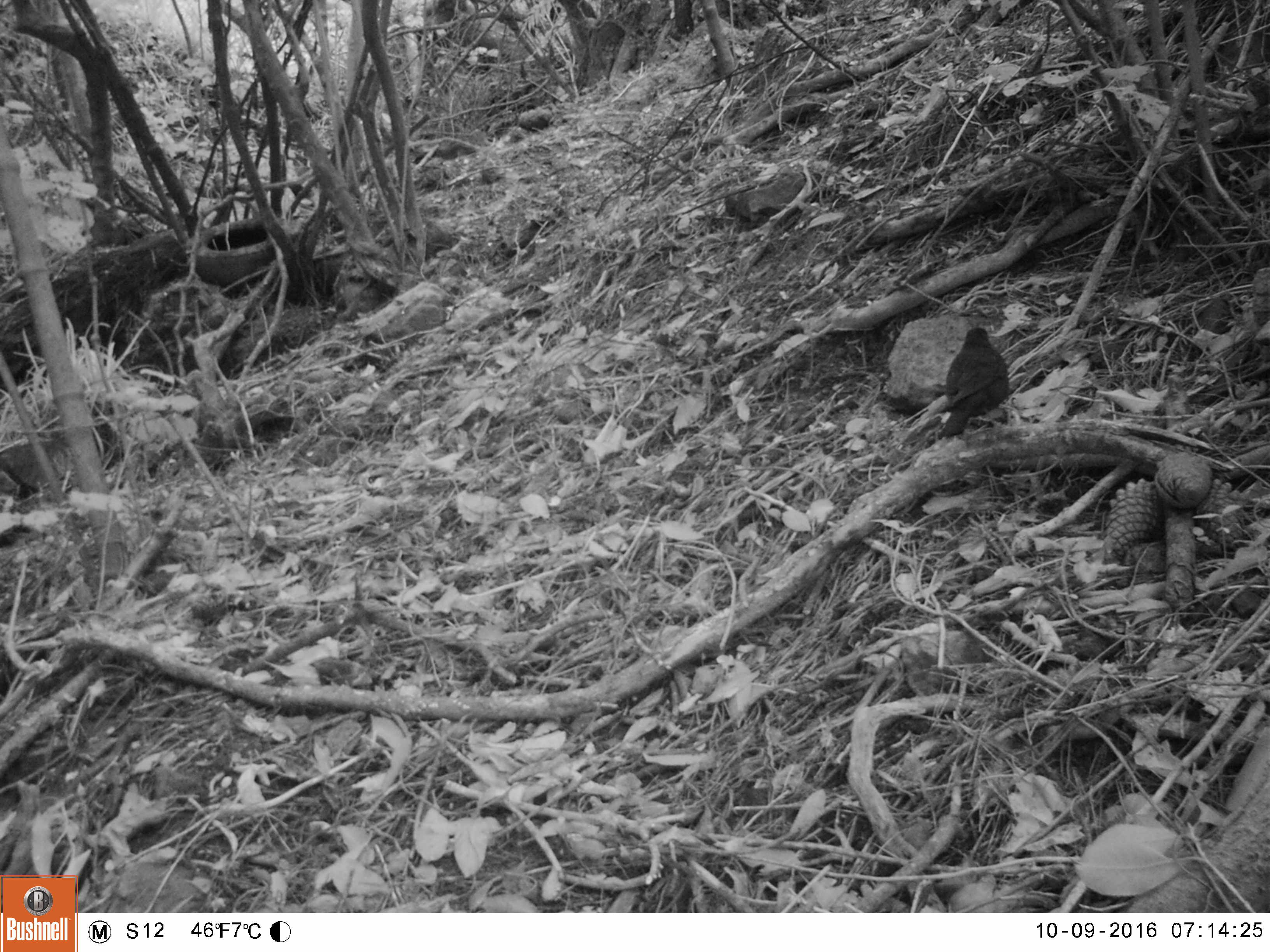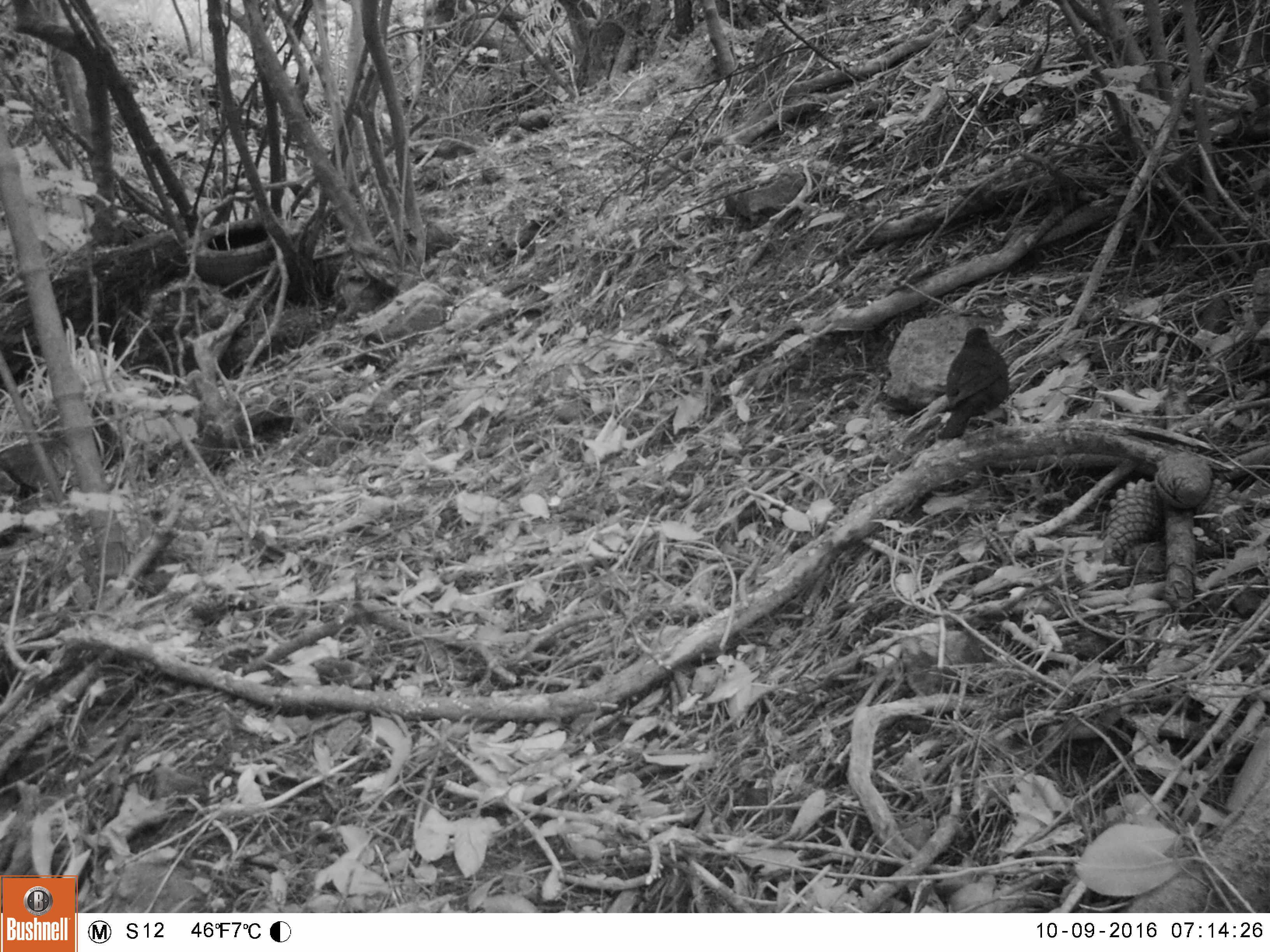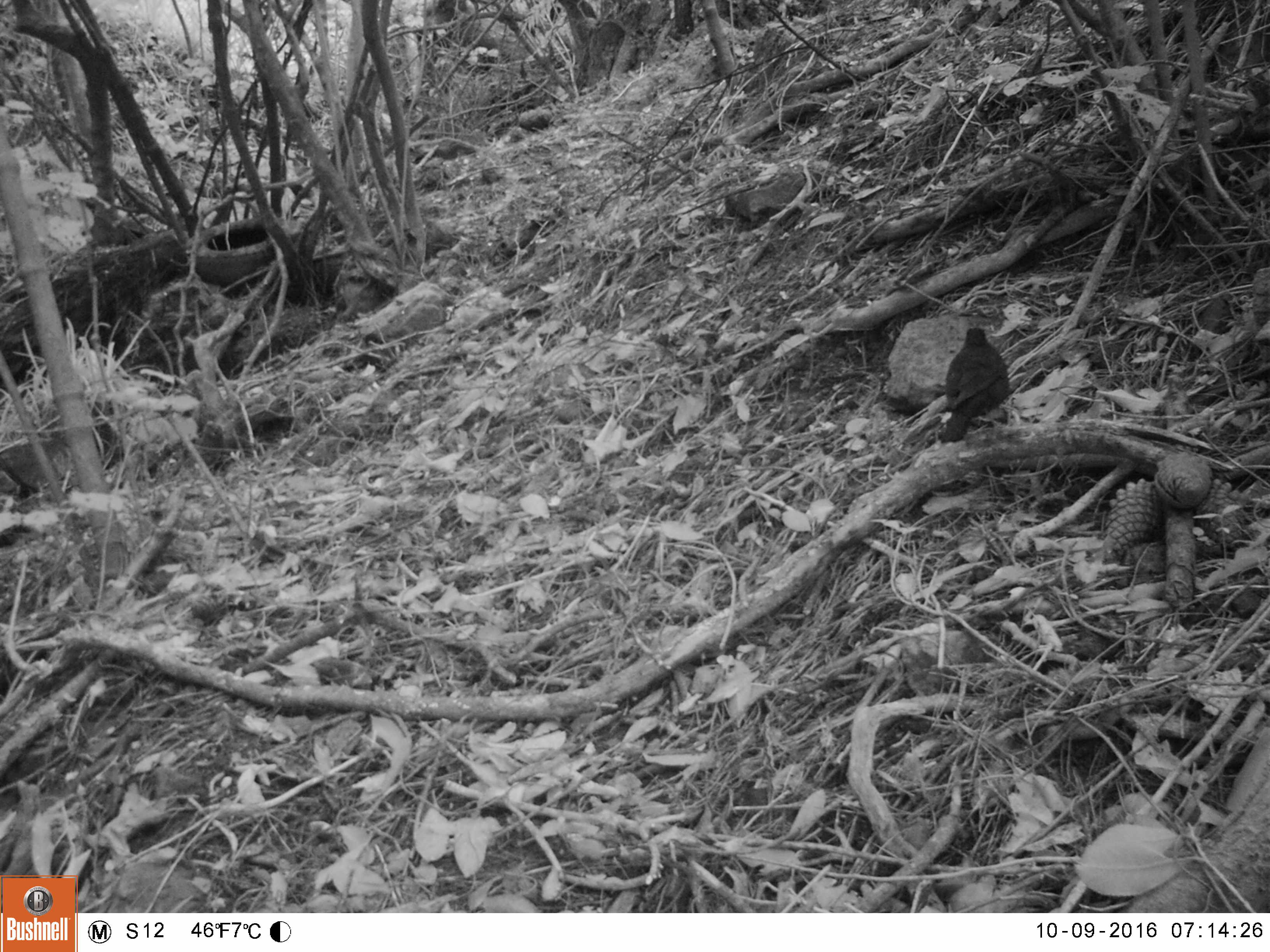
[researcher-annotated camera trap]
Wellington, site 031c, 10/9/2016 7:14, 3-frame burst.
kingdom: Animalia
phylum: Chordata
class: Aves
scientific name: Aves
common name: bird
Bird (Aves).